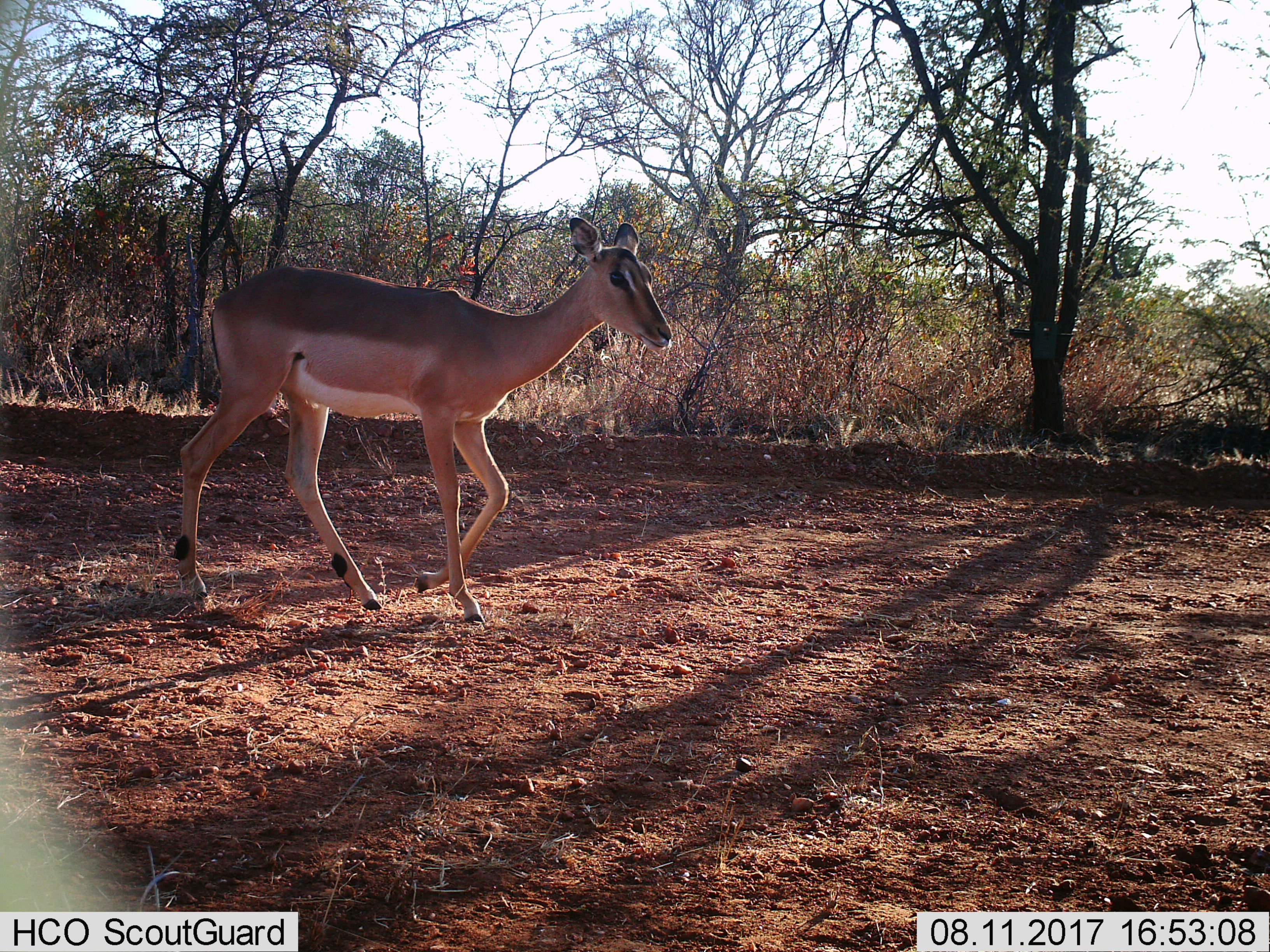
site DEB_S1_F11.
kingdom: Animalia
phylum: Chordata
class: Mammalia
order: Artiodactyla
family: Bovidae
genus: Aepyceros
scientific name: Aepyceros melampus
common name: impala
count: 1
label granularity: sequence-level